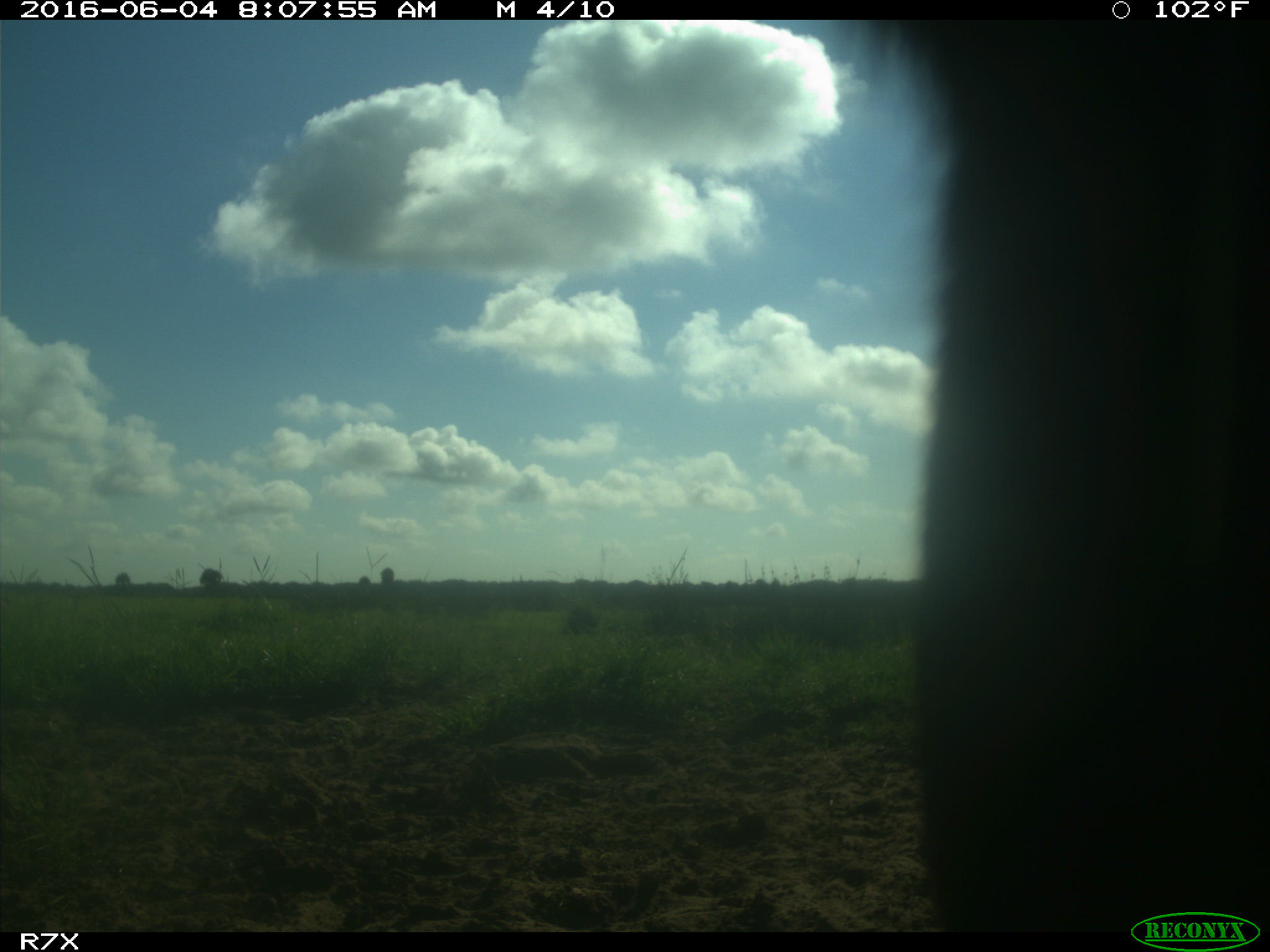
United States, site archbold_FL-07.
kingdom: Animalia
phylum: Chordata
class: Mammalia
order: Artiodactyla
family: Bovidae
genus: Bos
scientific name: Bos taurus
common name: domestic cow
Bos taurus (domestic cow).